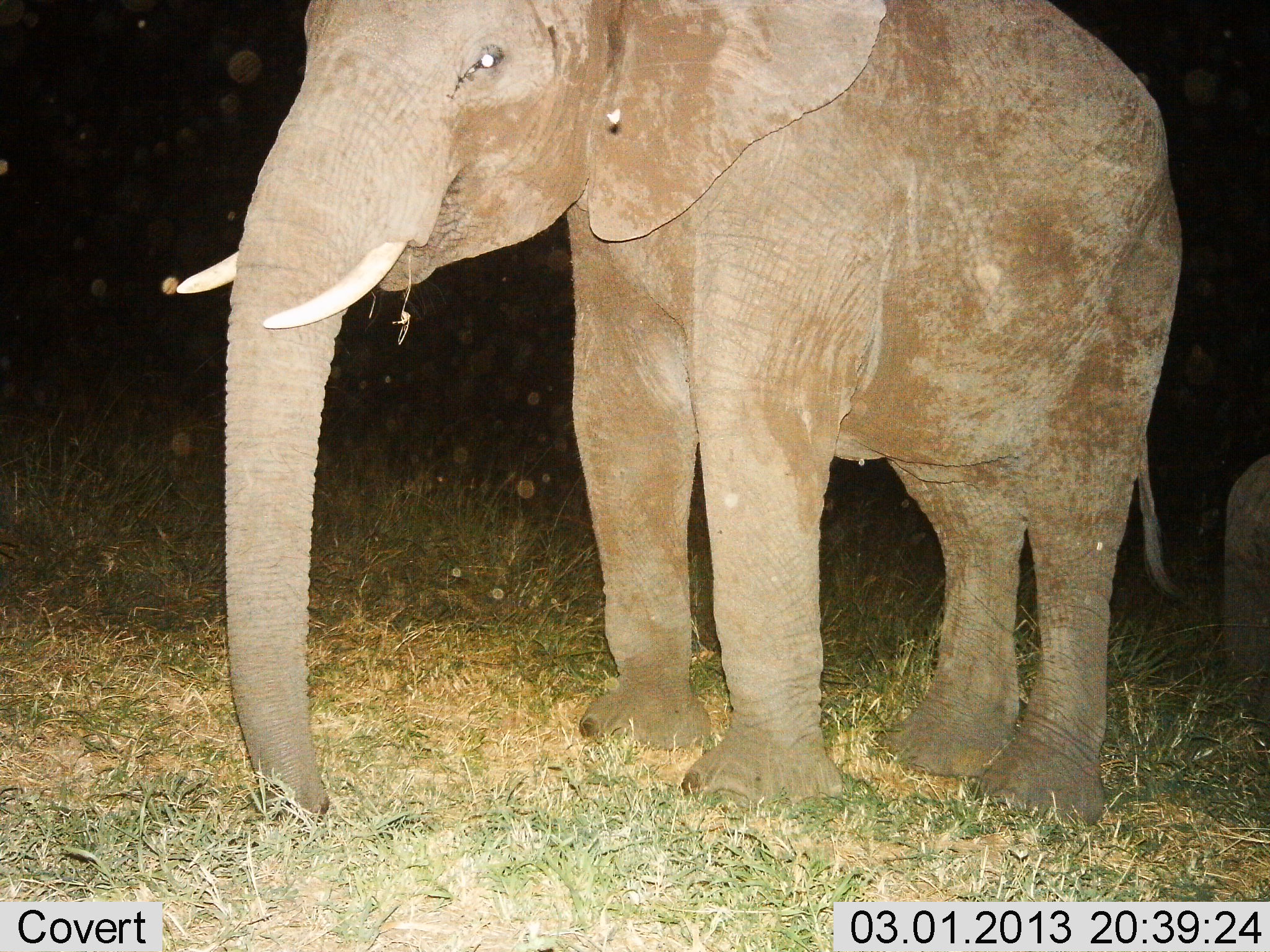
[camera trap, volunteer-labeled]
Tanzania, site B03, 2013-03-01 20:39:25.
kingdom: Animalia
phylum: Chordata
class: Mammalia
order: Proboscidea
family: Elephantidae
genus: Loxodonta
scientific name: Loxodonta africana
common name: african bush elephant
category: elephant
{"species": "elephant (african bush elephant) (Loxodonta africana)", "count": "2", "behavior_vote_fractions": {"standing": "89%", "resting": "17%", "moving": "0%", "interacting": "0%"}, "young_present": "17%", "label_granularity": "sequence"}